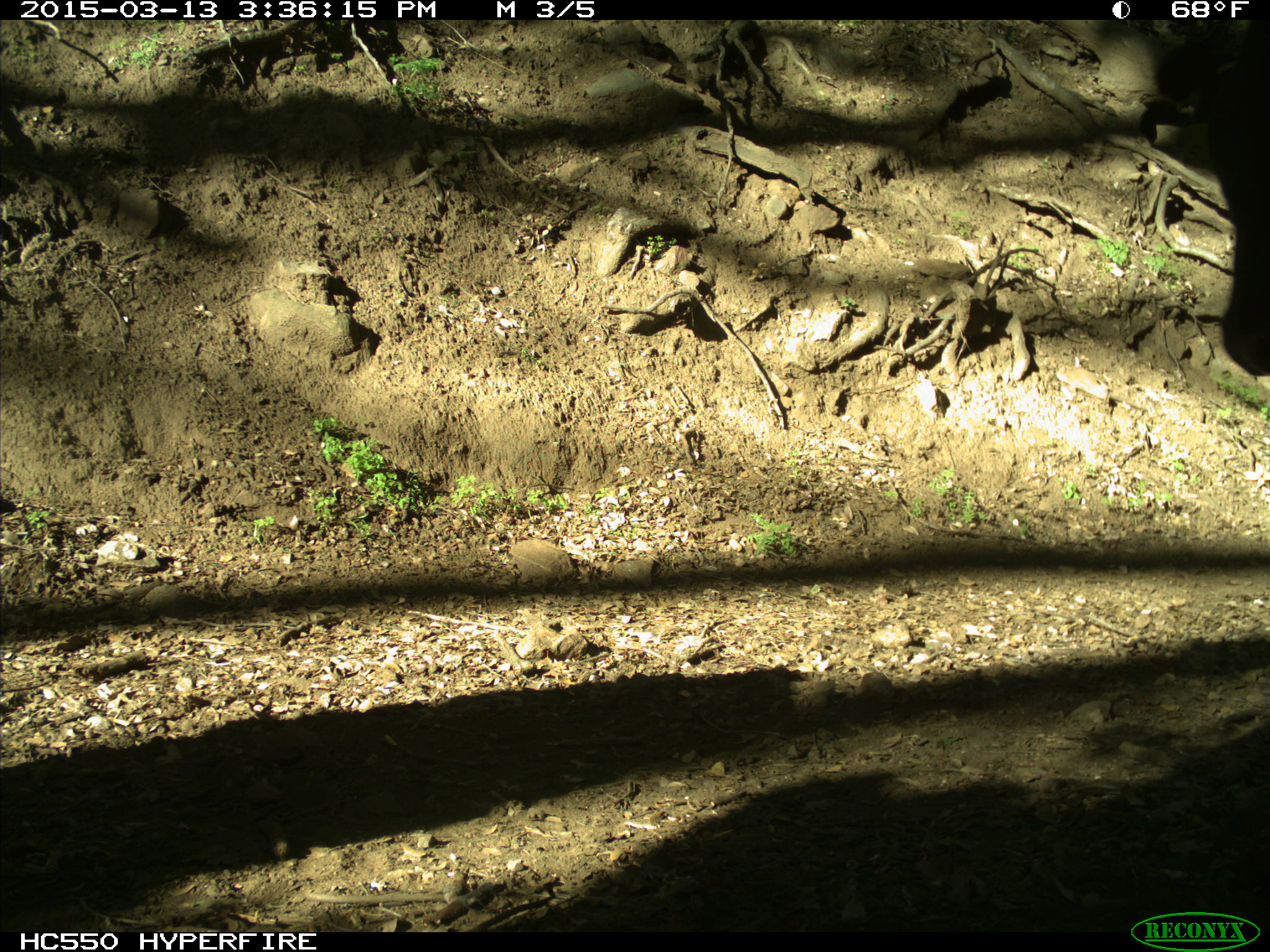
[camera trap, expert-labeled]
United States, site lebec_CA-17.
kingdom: Animalia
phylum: Chordata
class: Mammalia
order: Artiodactyla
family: Bovidae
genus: Bos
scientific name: Bos taurus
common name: domestic cow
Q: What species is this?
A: Bos taurus (domestic cow).